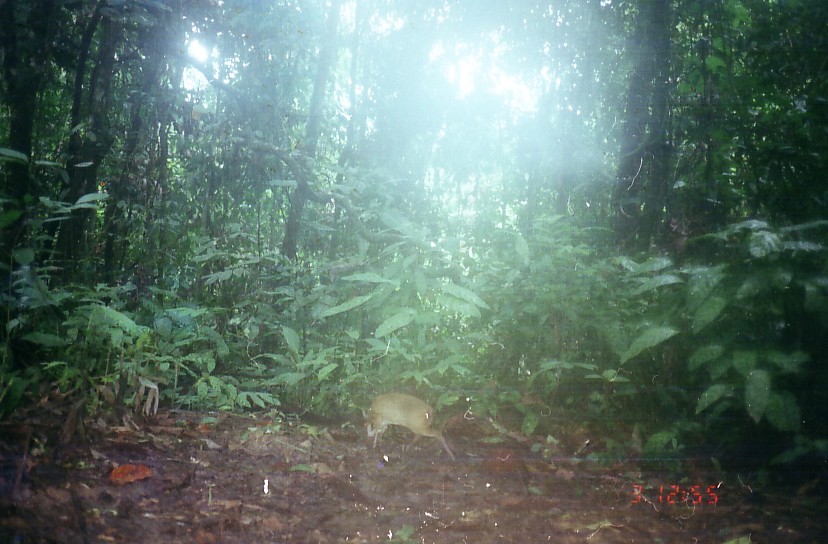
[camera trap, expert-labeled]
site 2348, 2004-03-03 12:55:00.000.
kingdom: Animalia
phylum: Chordata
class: Mammalia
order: Artiodactyla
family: Tragulidae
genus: Tragulus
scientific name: Tragulus javanicus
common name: javan chevrotain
Tragulus javanicus (javan chevrotain), count 1.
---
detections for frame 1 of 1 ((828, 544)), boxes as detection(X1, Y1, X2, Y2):
tragulus javanicus: detection(360, 392, 457, 460)